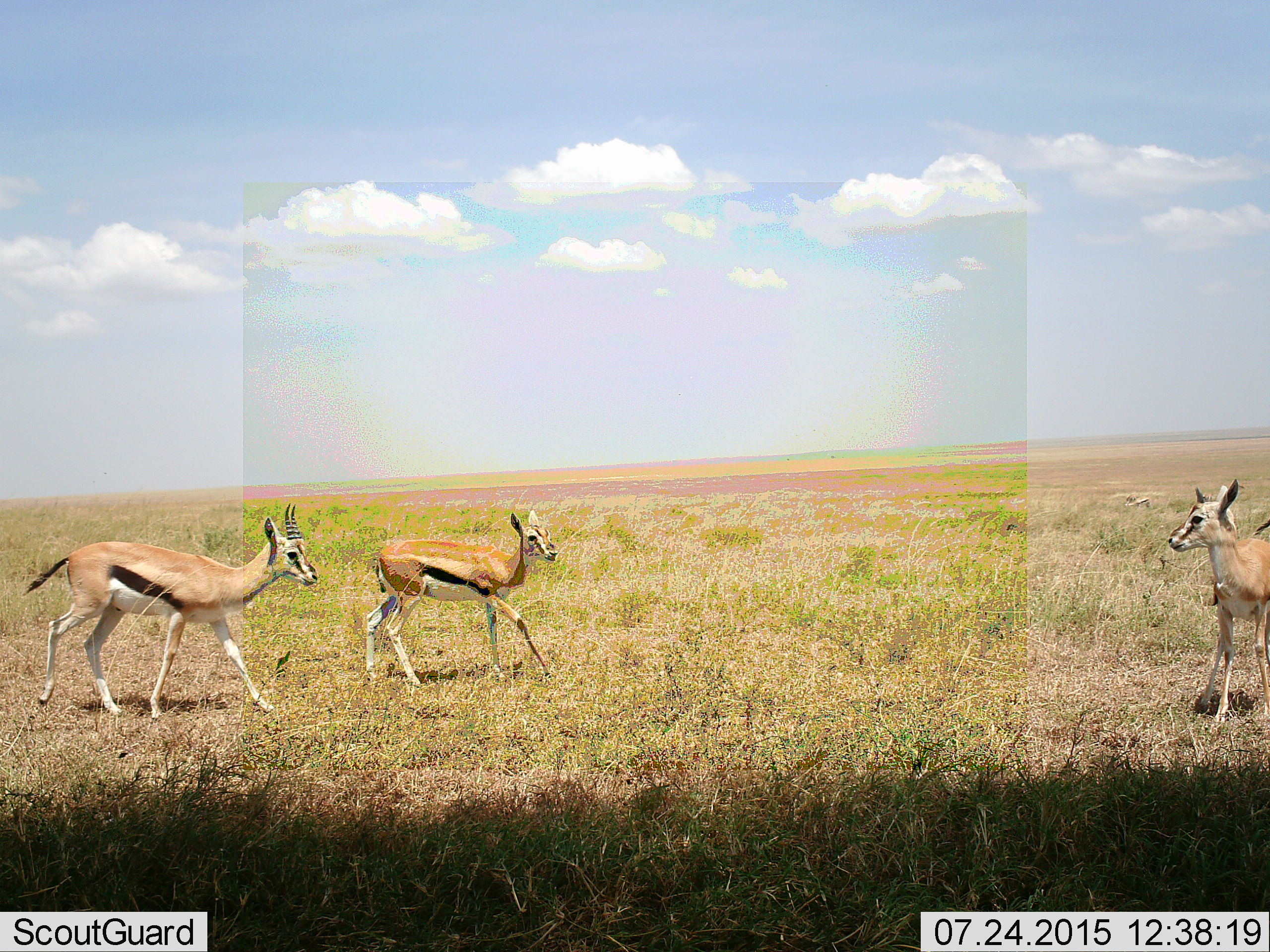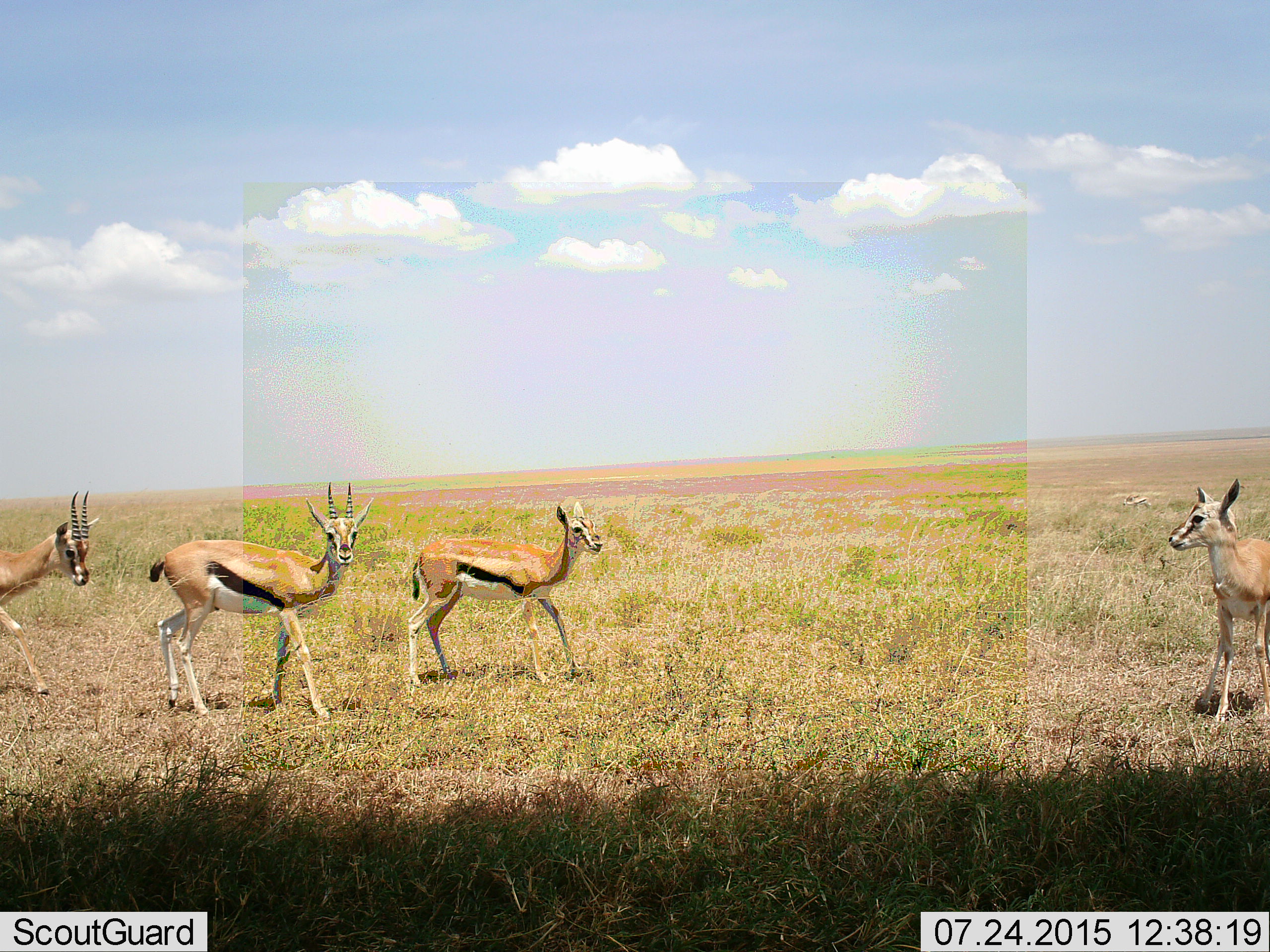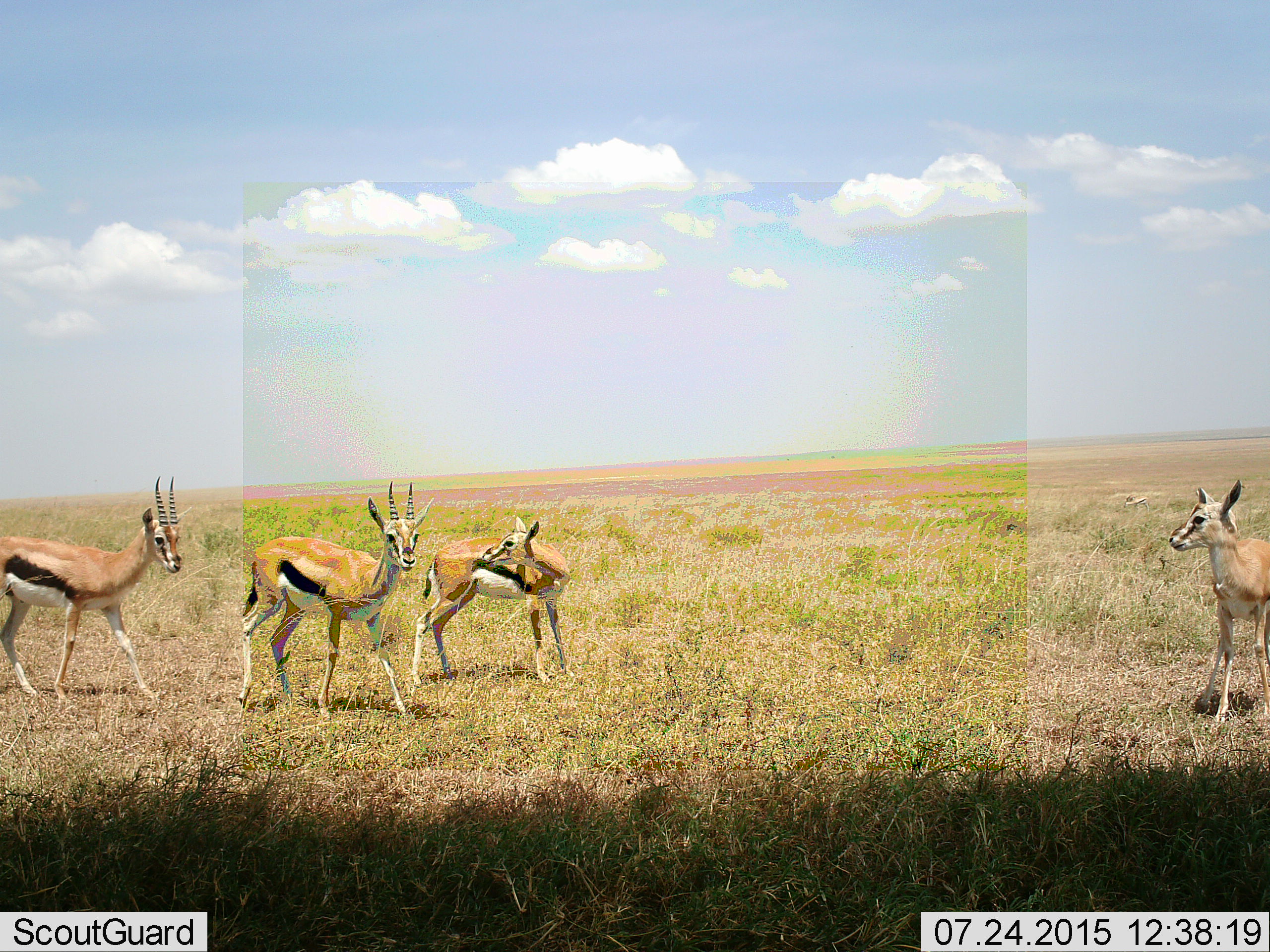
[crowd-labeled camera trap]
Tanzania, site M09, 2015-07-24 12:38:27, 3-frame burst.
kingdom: Animalia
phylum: Chordata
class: Mammalia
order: Artiodactyla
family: Bovidae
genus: Eudorcas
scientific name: Eudorcas thomsonii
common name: thomson's gazelle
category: gazellethomsons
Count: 4.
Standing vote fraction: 88%.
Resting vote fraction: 0%.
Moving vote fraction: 62%.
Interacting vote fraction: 0%.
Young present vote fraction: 12%.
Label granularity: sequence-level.